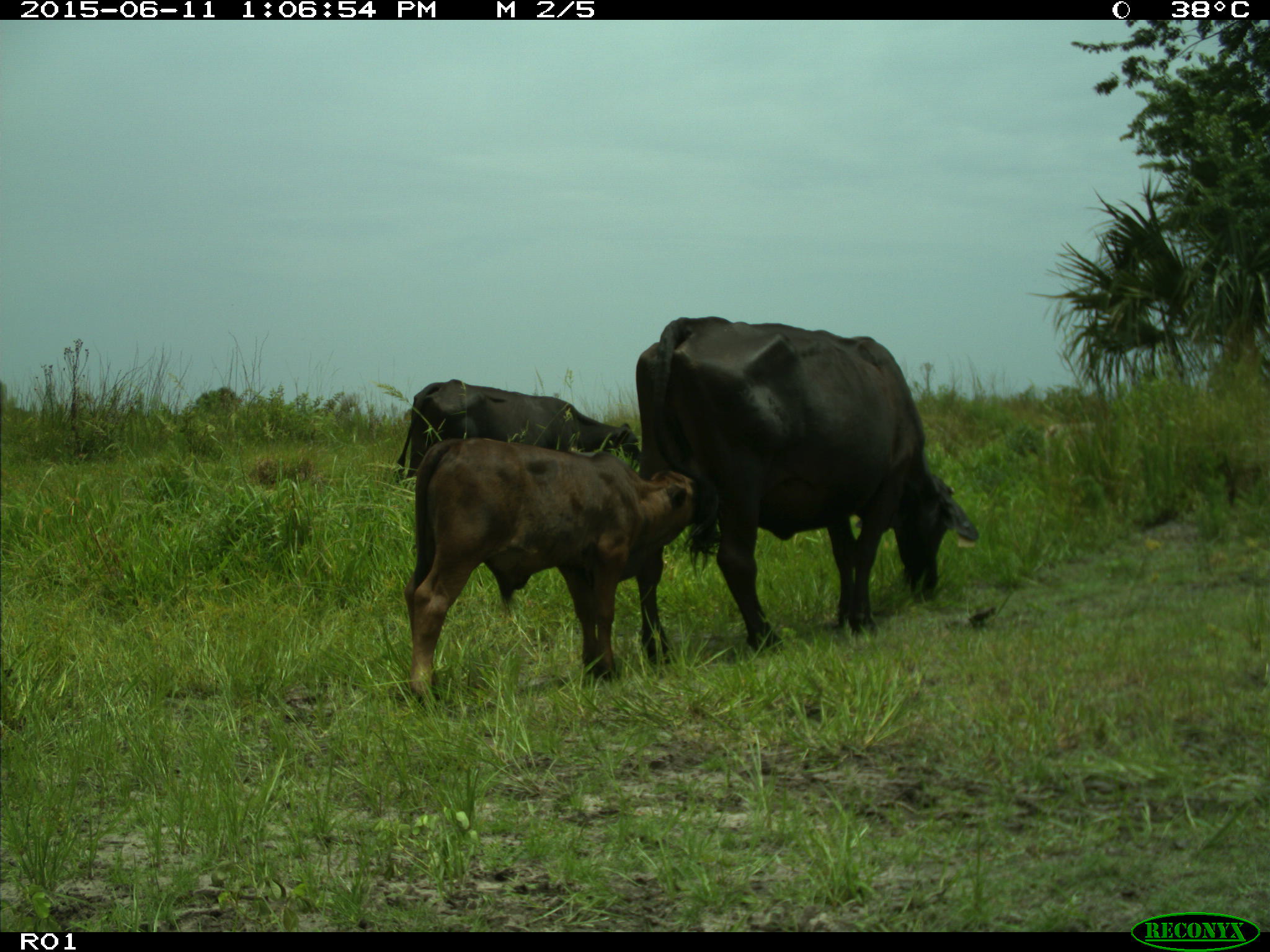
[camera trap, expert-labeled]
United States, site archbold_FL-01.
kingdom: Animalia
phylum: Chordata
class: Mammalia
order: Artiodactyla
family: Bovidae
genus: Bos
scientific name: Bos taurus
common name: domestic cow